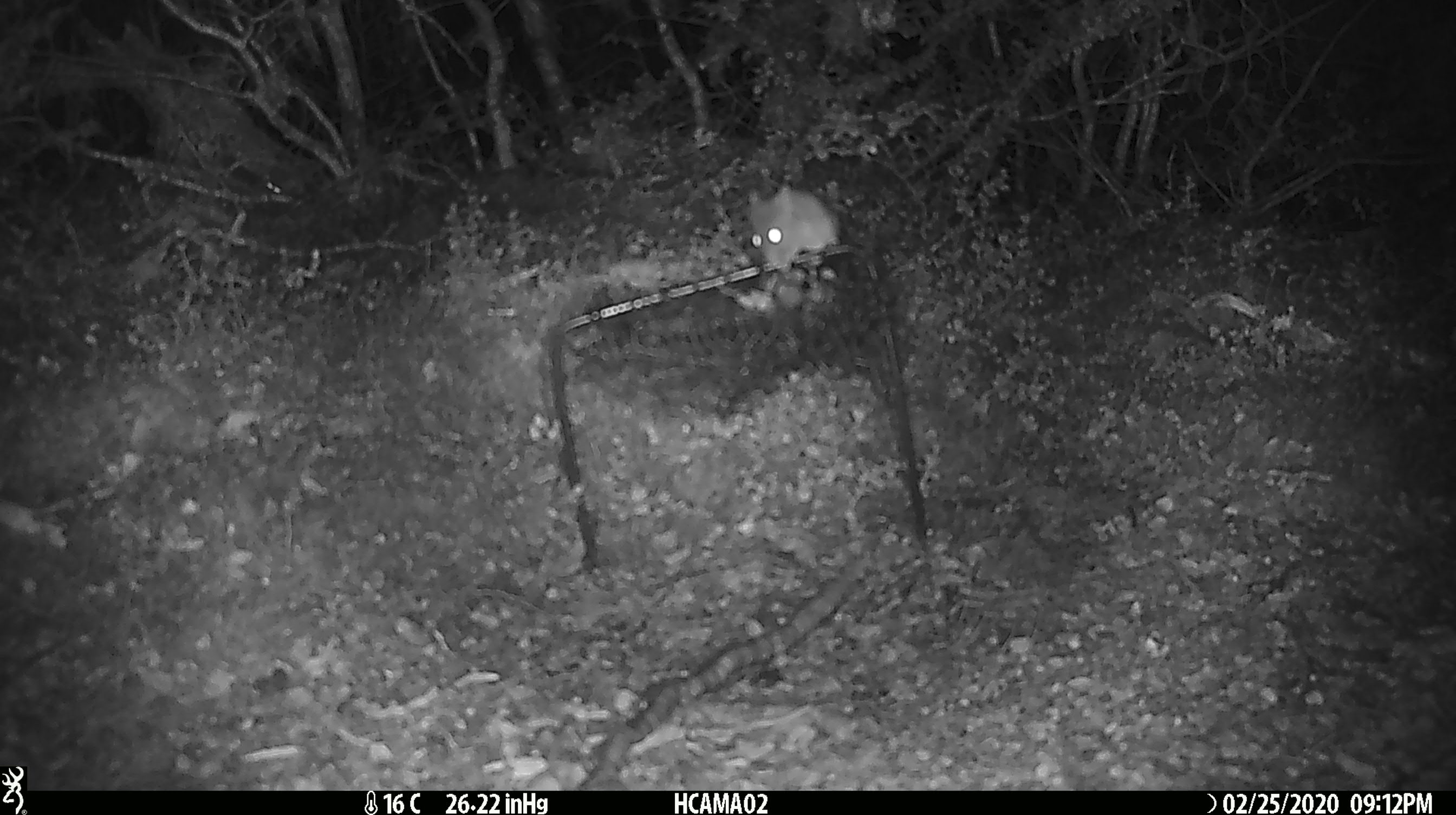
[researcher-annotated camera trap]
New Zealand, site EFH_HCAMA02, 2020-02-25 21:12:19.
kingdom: Animalia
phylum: Chordata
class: Mammalia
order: Rodentia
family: Muridae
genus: Mus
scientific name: Mus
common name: mouse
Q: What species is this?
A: Mouse (Mus).